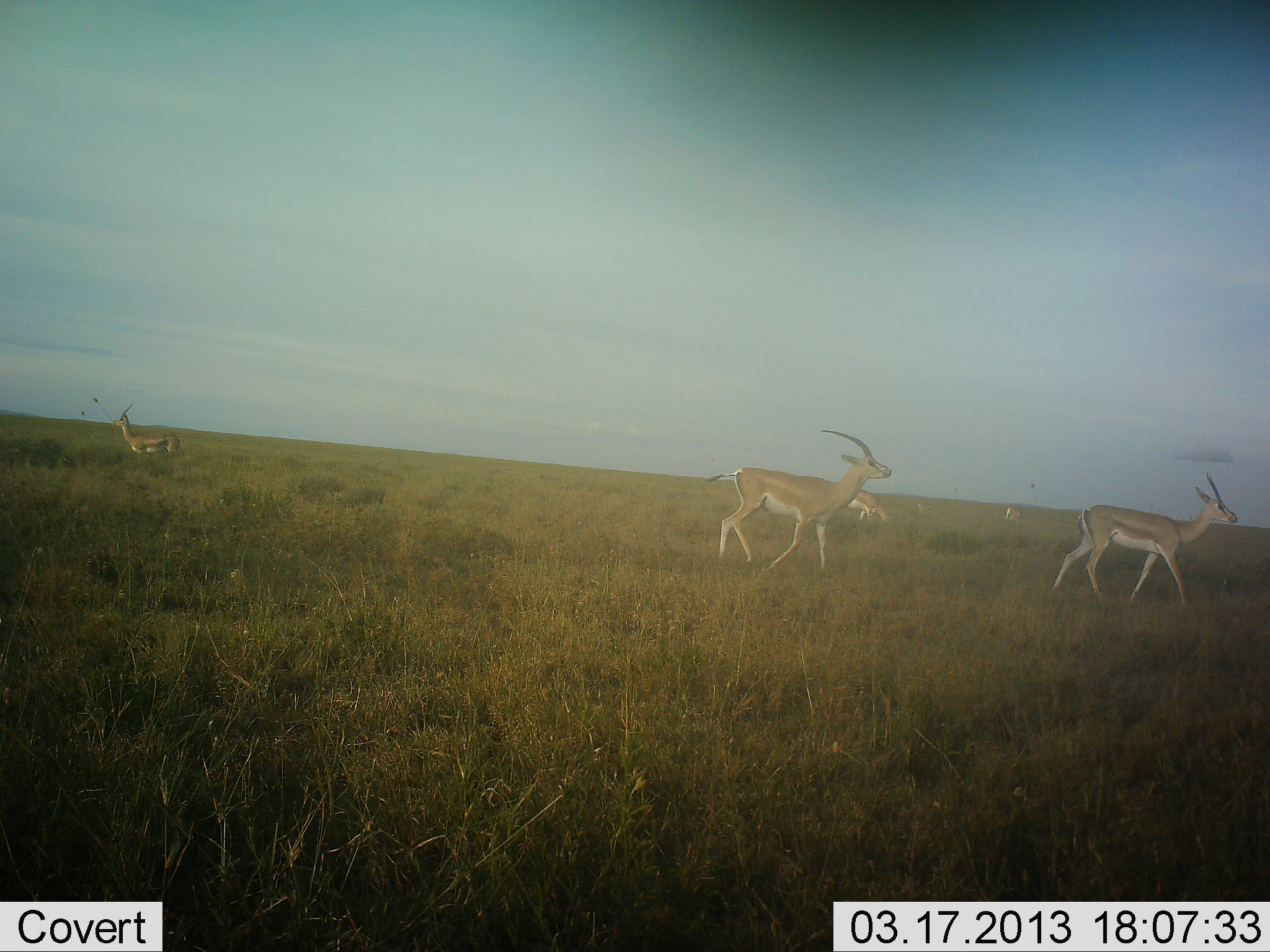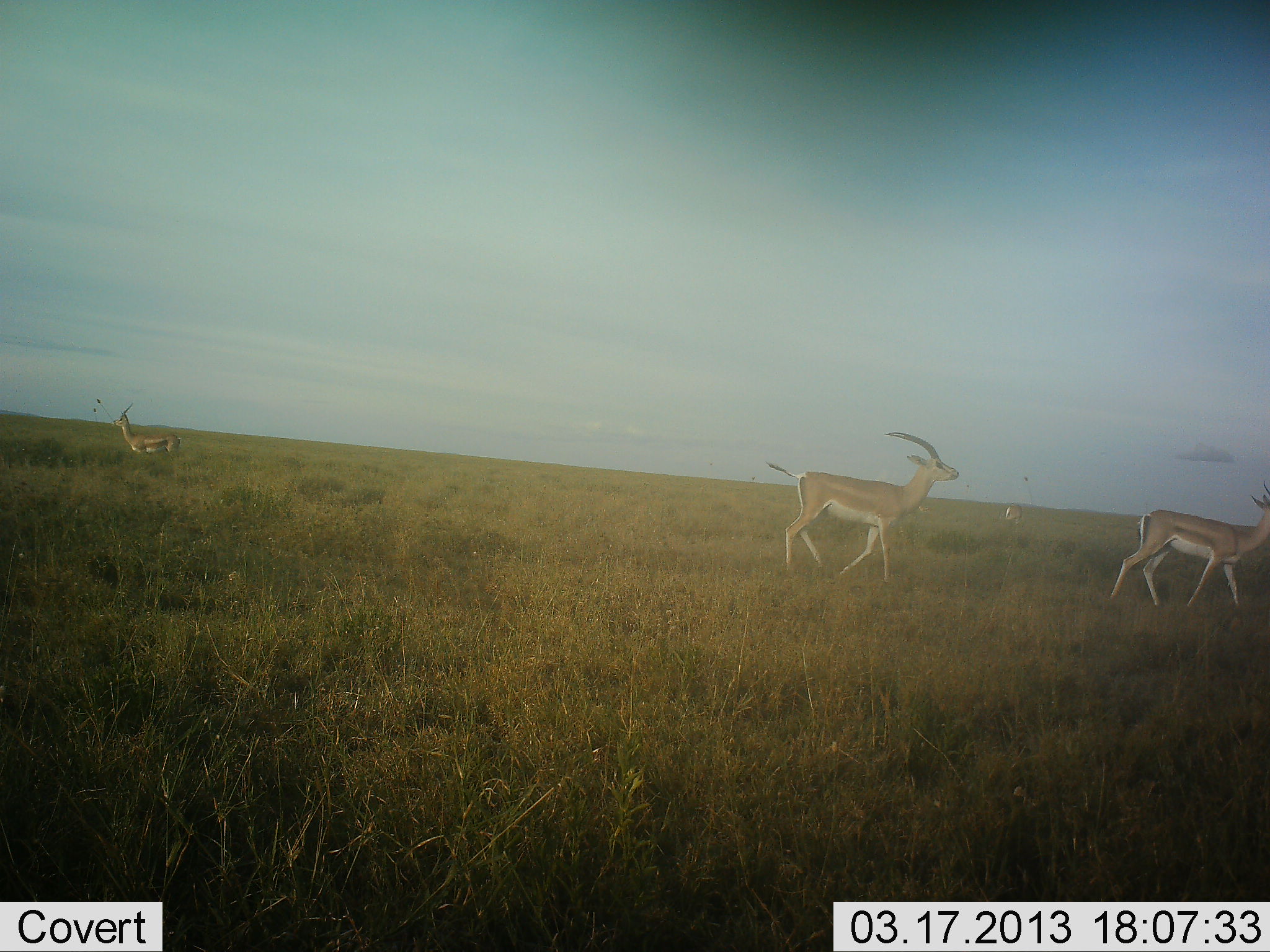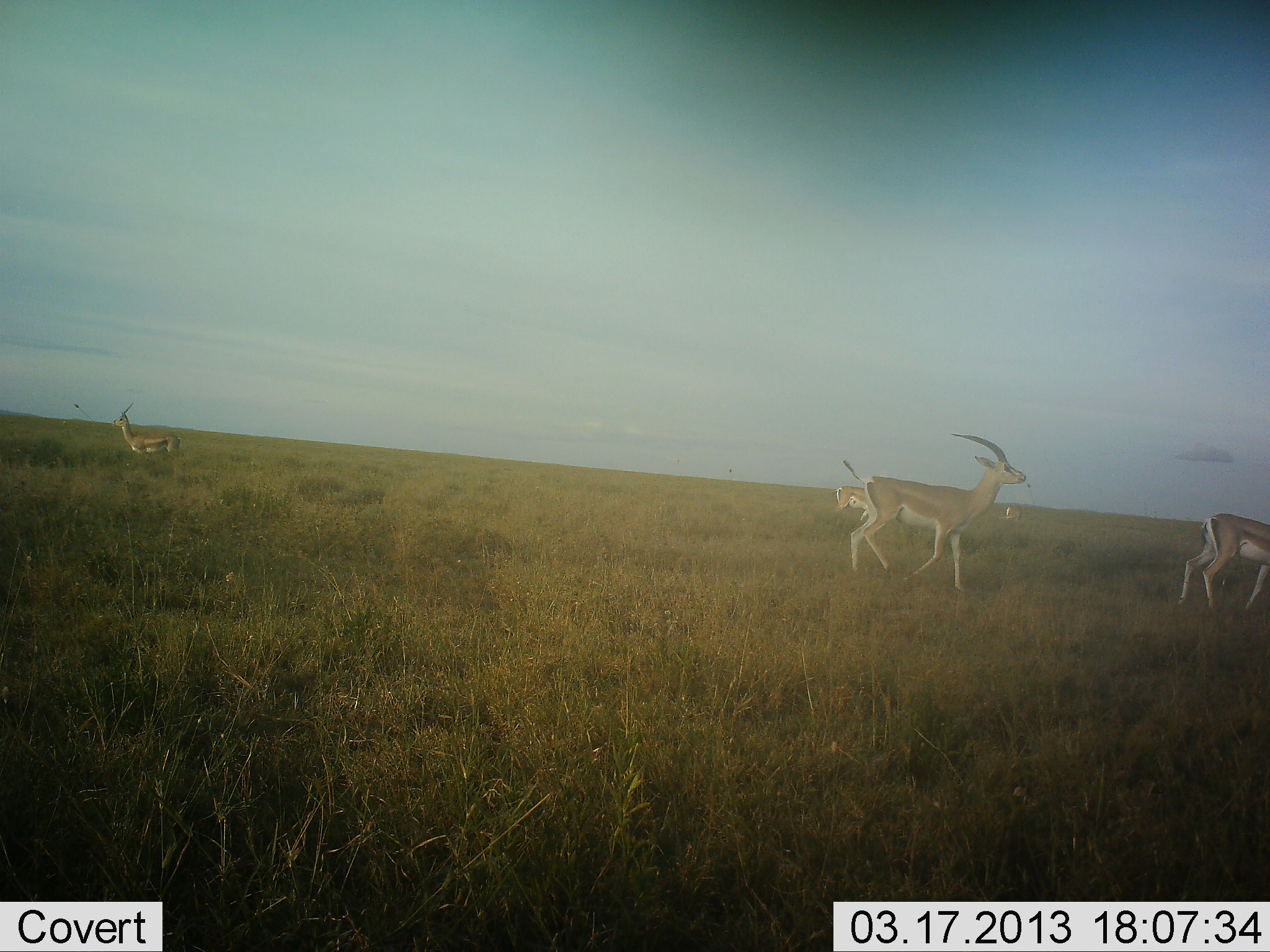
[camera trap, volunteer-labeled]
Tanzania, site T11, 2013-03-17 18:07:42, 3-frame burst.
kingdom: Animalia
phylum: Chordata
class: Mammalia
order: Artiodactyla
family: Bovidae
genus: Nanger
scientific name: Nanger granti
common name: grant's gazelle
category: gazellegrants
Gazellegrants (grant's gazelle) (Nanger granti), count 4. Behavior (volunteer vote fractions): standing 62%, resting 0%, moving 100%, interacting 6%. Young present (vote fraction): 0%. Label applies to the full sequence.